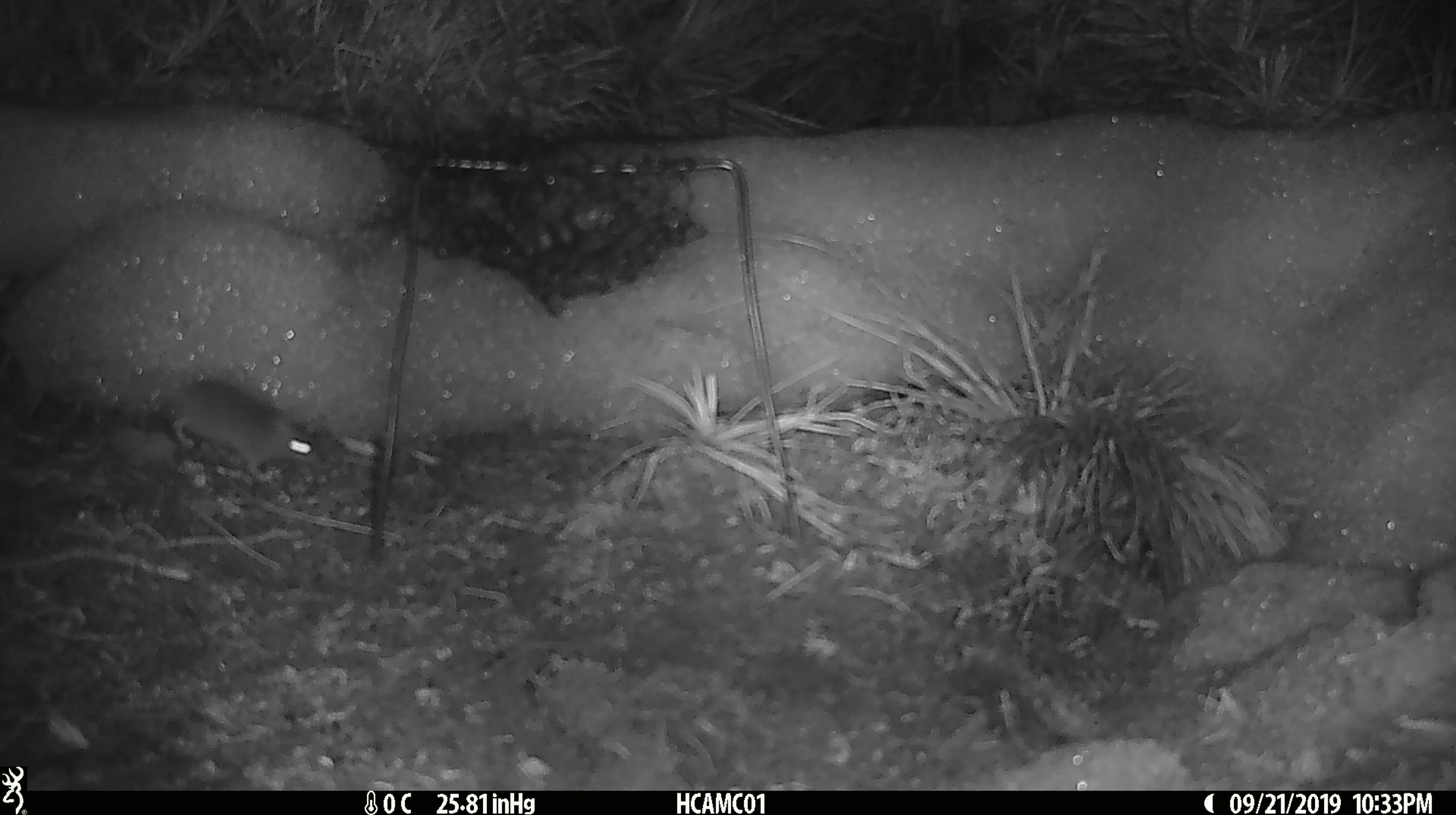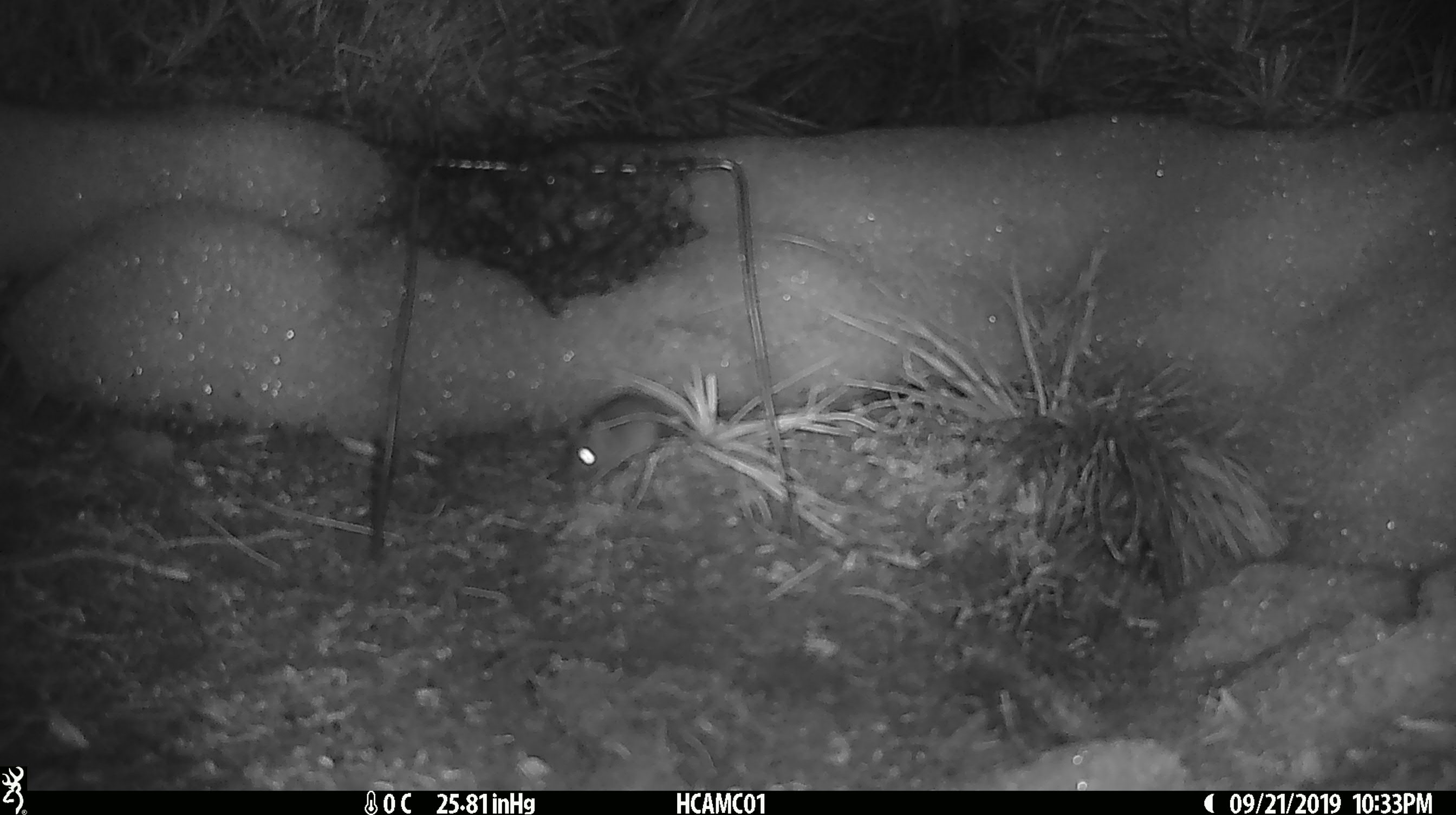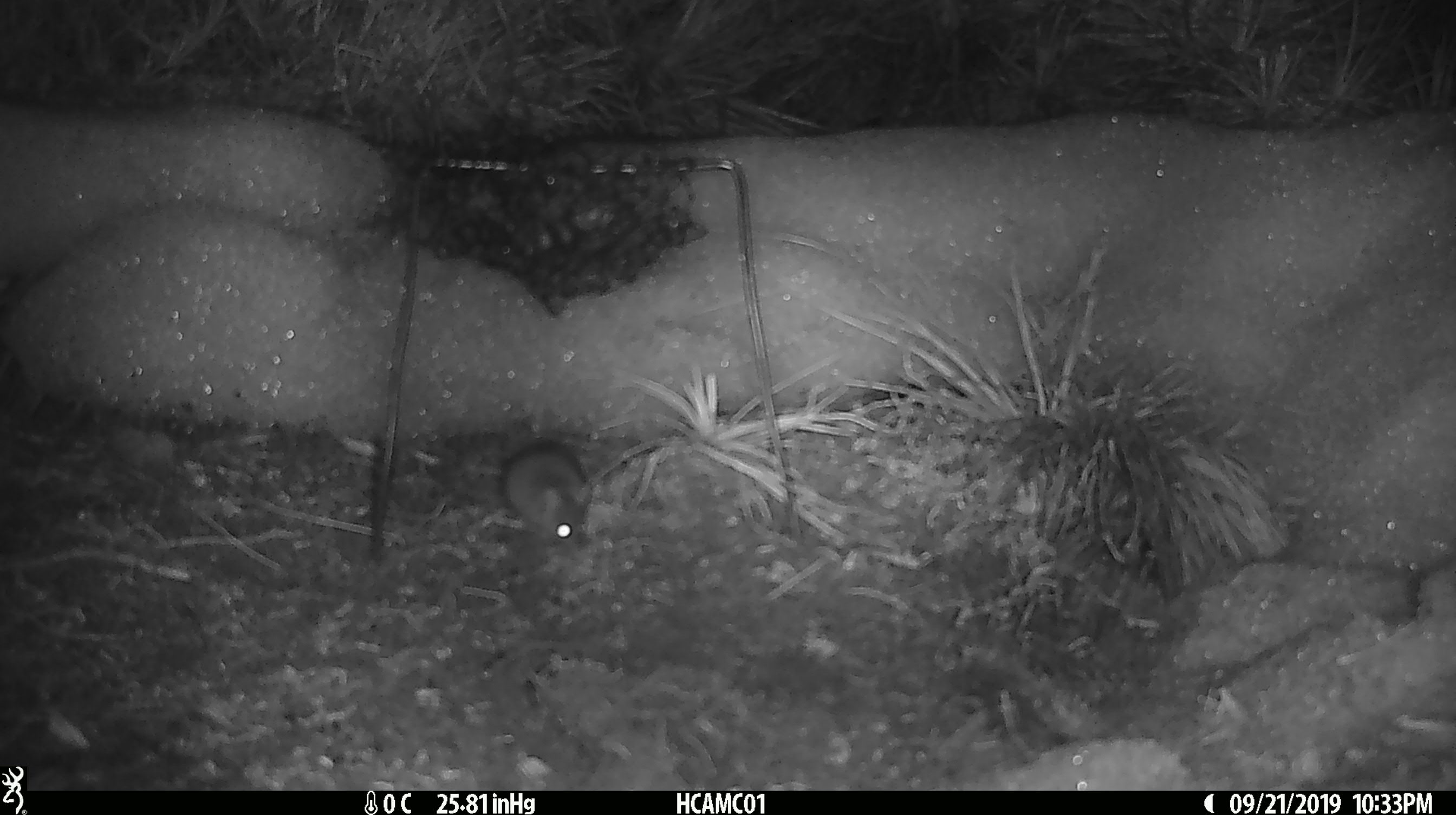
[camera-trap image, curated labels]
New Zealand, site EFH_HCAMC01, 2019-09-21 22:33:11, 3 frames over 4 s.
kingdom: Animalia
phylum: Chordata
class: Mammalia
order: Rodentia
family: Muridae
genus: Mus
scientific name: Mus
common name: mouse